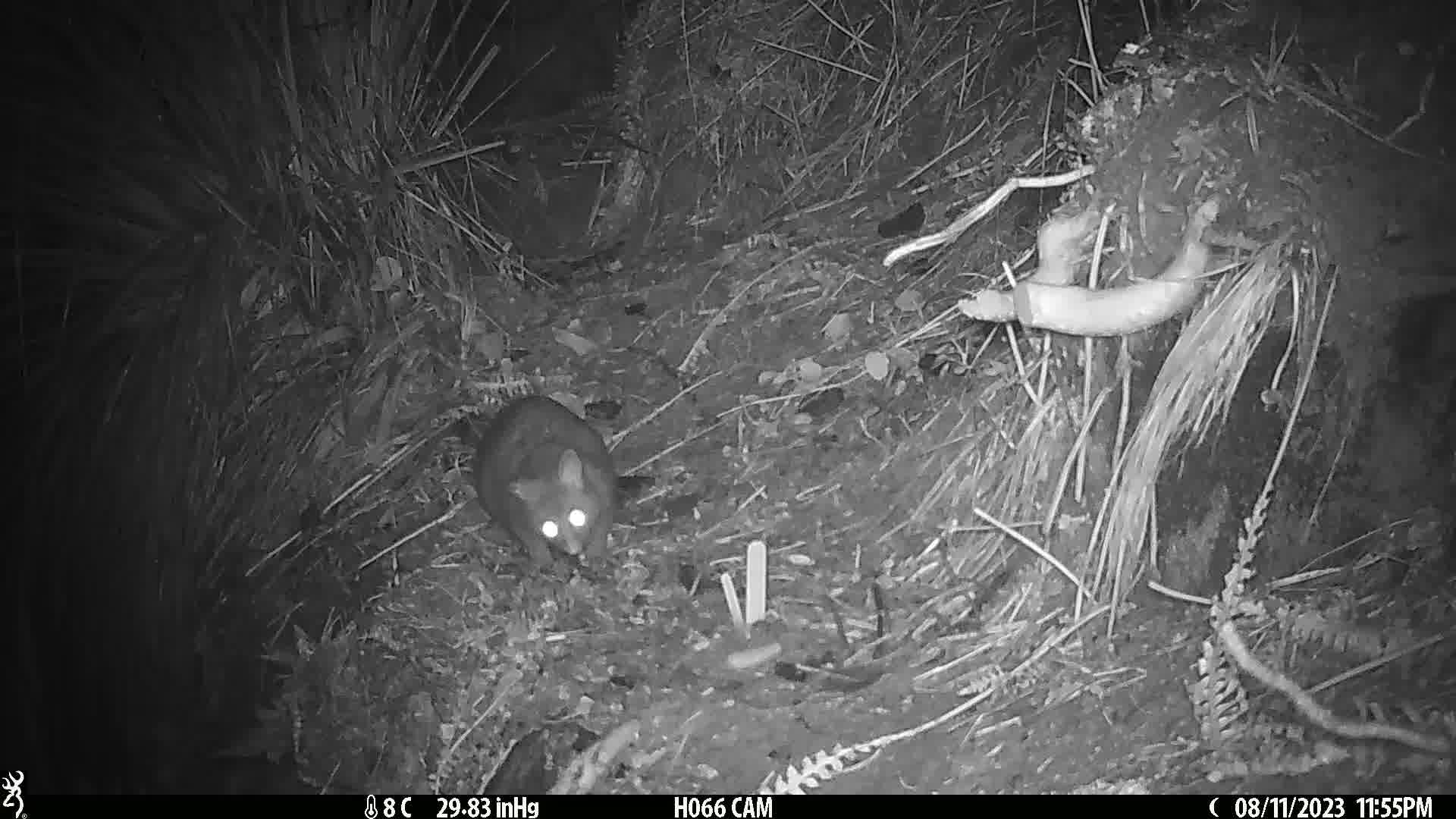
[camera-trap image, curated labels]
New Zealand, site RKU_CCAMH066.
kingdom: Animalia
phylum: Chordata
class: Mammalia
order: Diprotodontia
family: Phalangeridae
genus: Trichosurus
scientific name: Trichosurus vulpecula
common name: common brushtail possum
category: possum